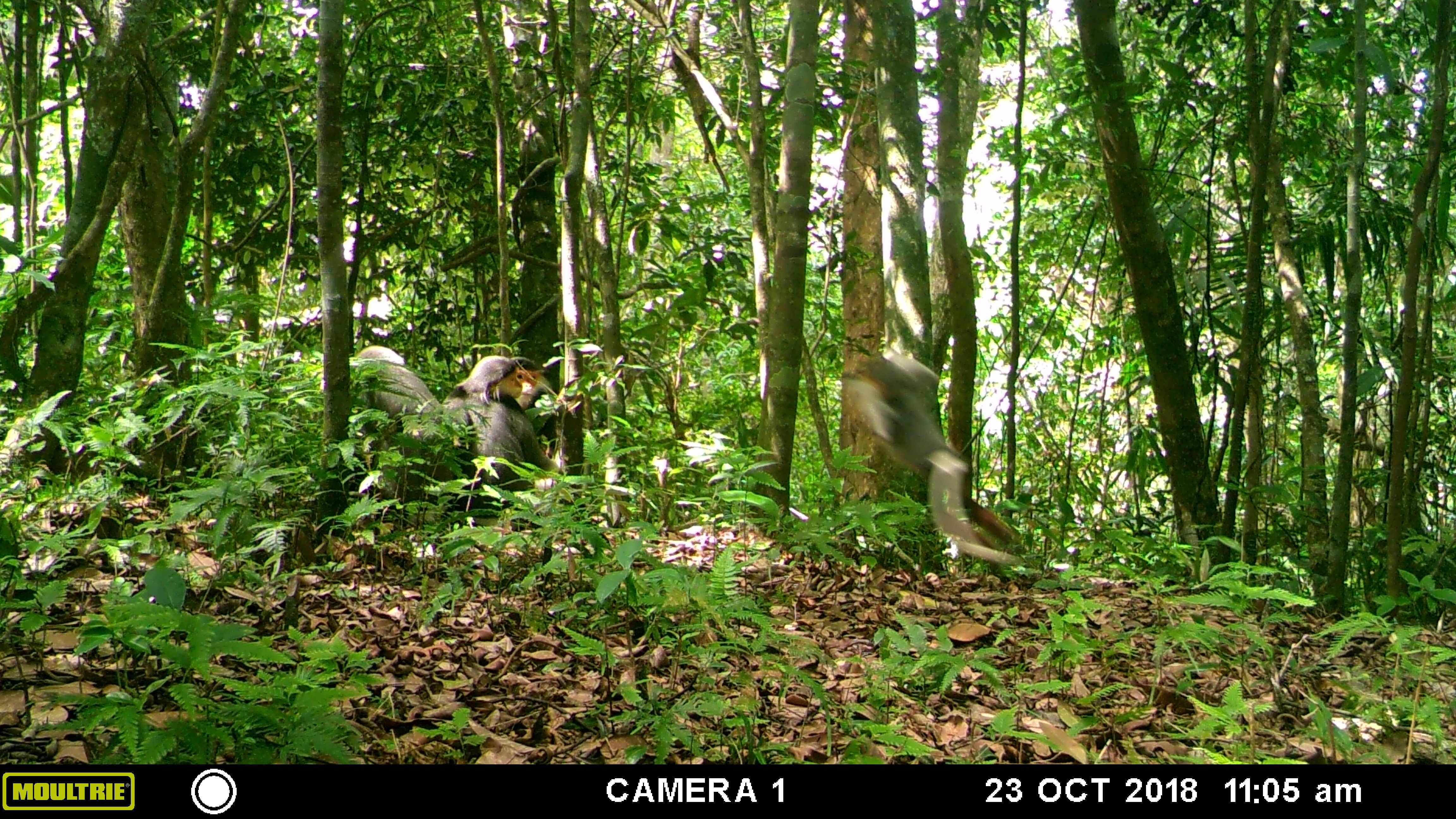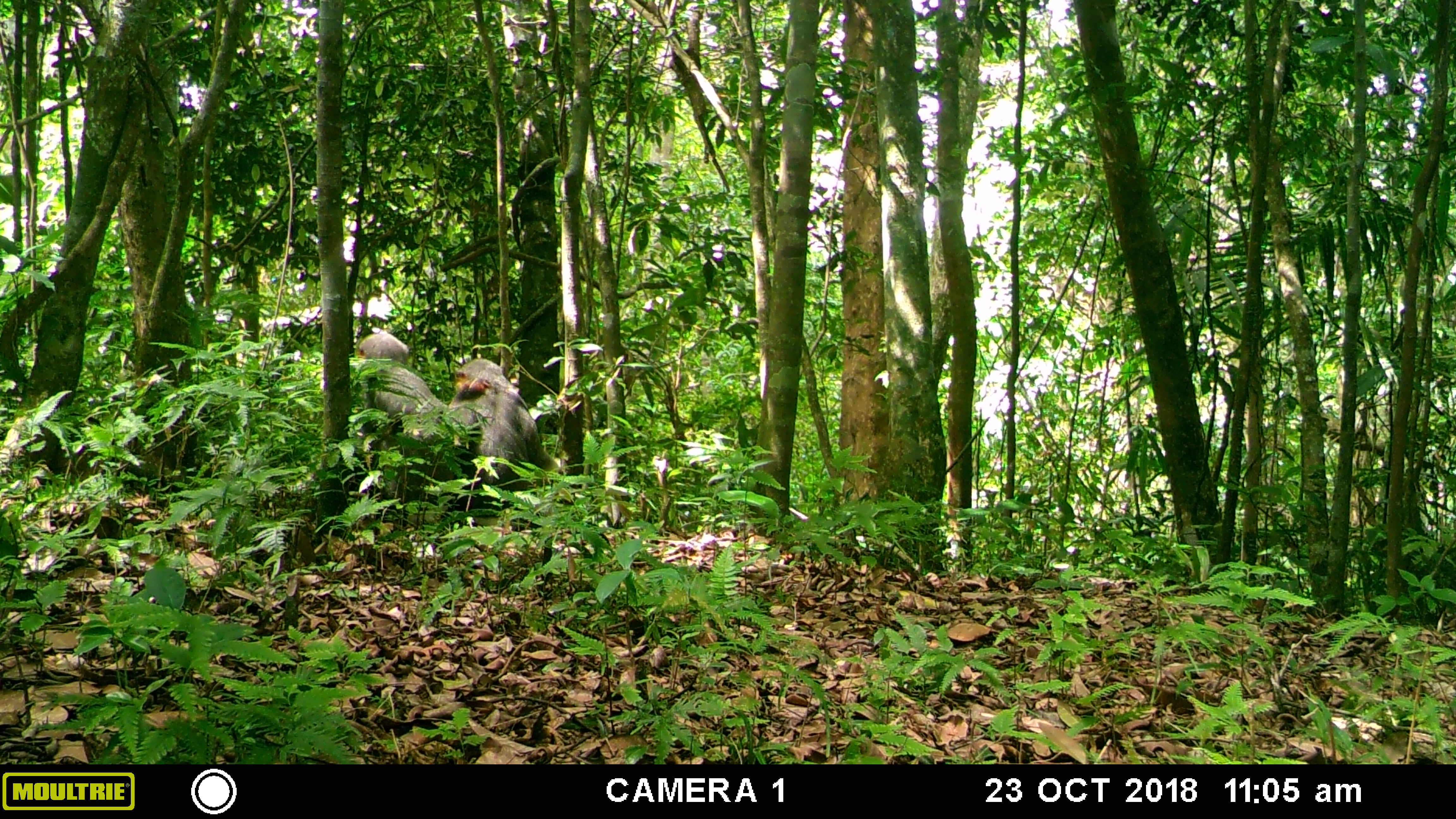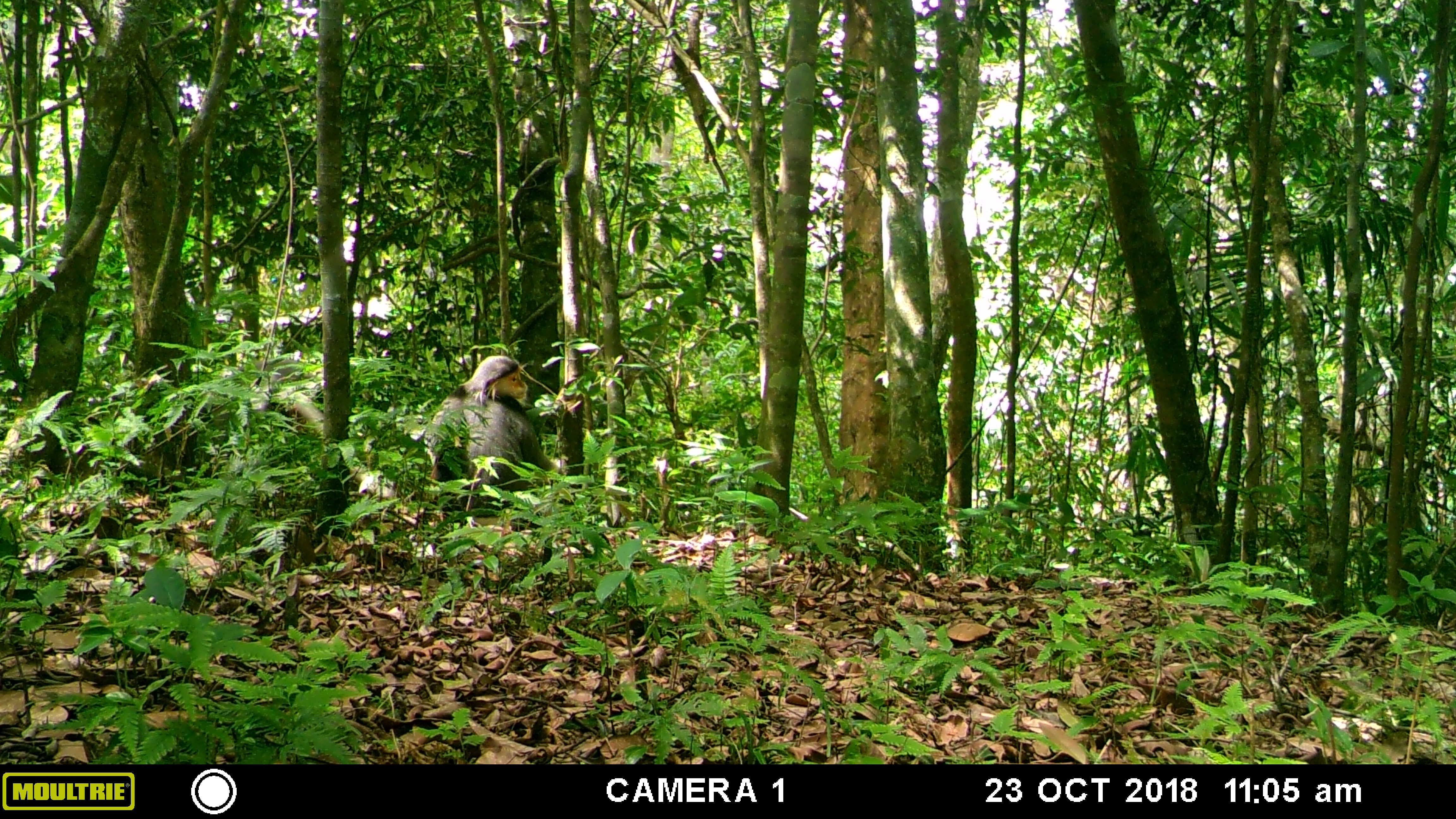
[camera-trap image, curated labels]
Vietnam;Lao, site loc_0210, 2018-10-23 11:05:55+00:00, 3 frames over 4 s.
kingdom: Animalia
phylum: Chordata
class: Mammalia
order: Primates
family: Cercopithecidae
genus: Pygathrix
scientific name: Pygathrix nemaeus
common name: red-shanked douc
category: red shanked douc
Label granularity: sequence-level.